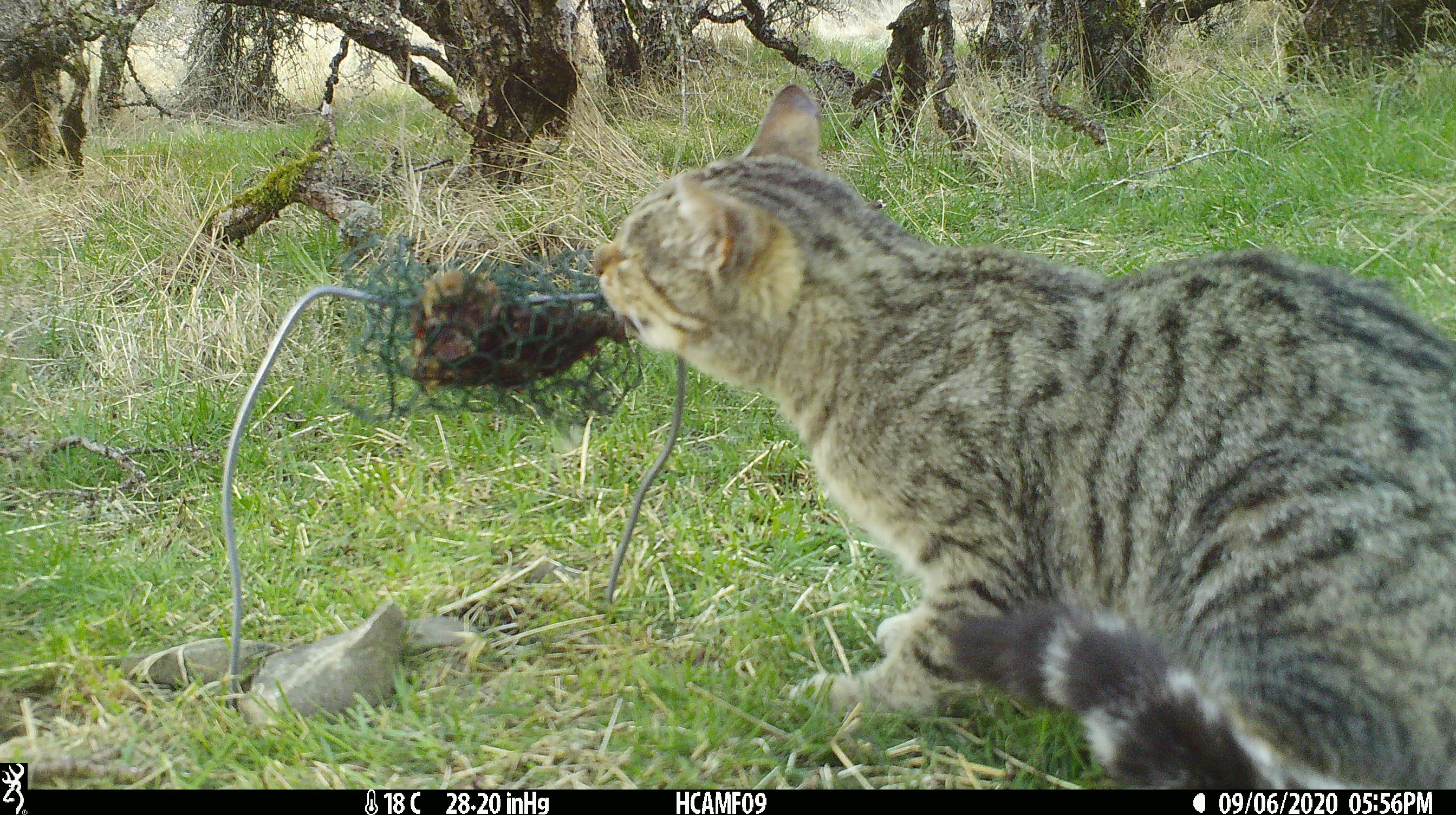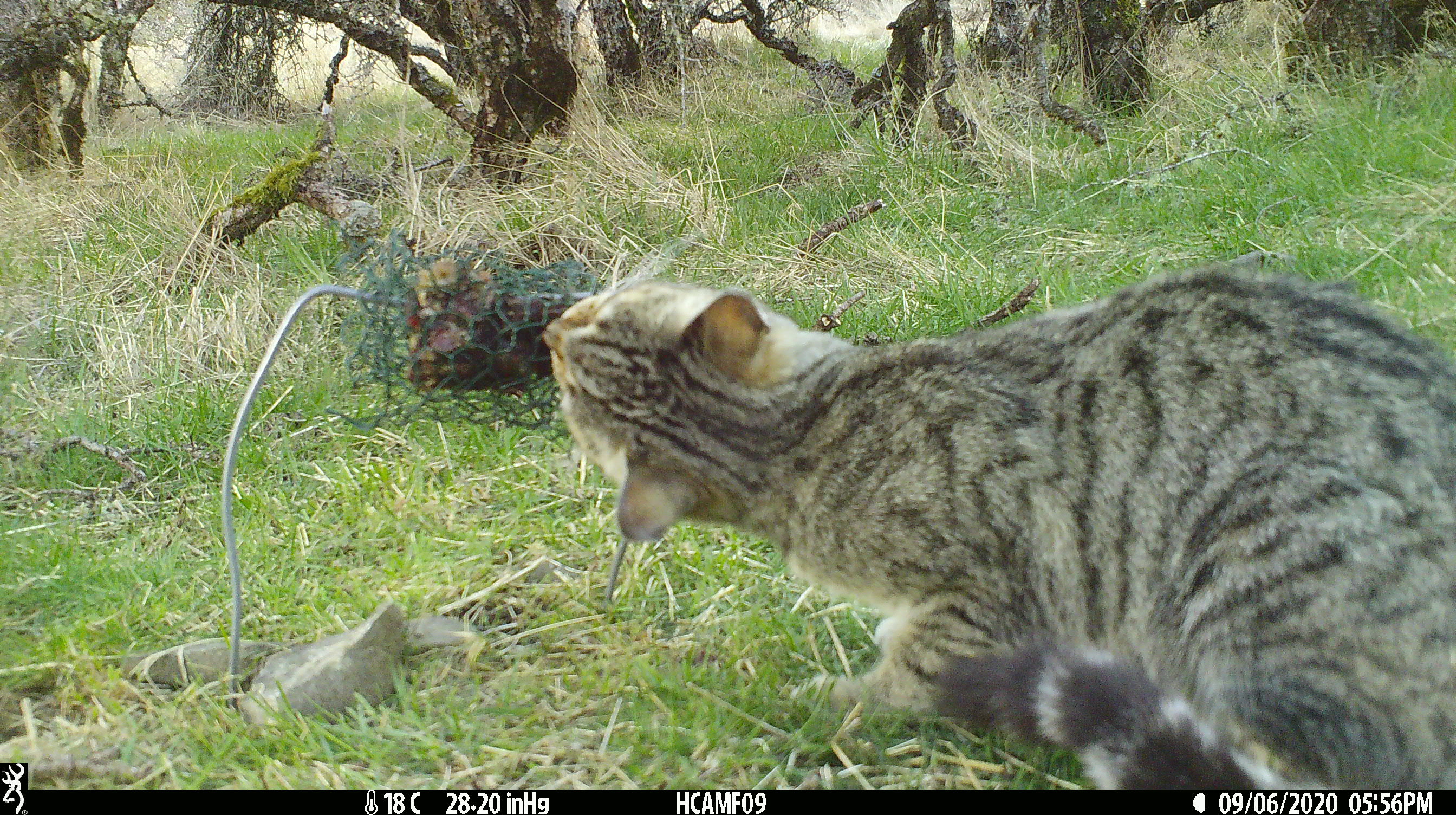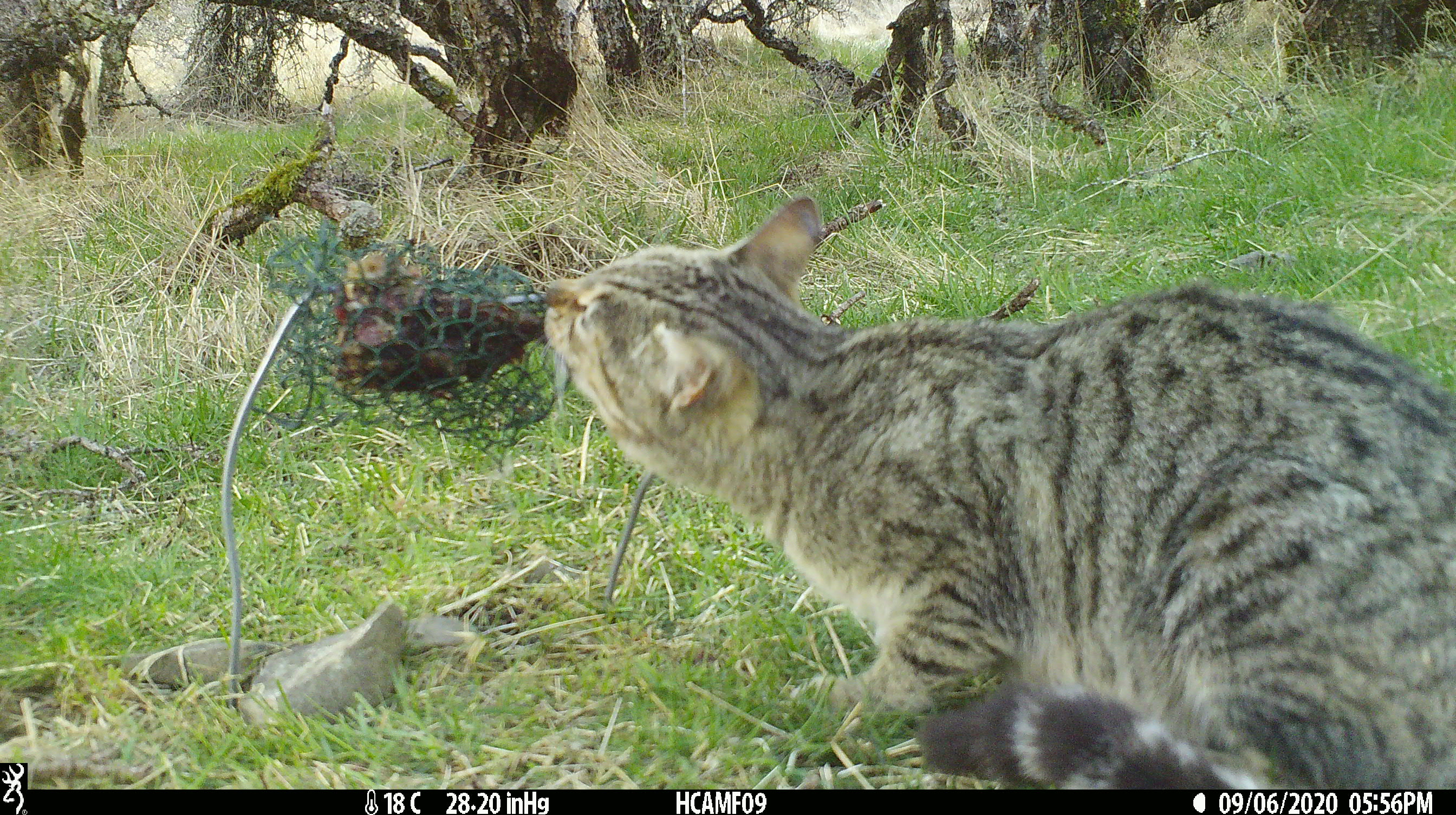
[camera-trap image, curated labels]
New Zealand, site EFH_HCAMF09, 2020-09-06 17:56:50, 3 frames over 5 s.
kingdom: Animalia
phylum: Chordata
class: Mammalia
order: Carnivora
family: Felidae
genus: Felis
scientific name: Felis catus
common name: domestic cat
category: cat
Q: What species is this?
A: Cat (domestic cat) (Felis catus).